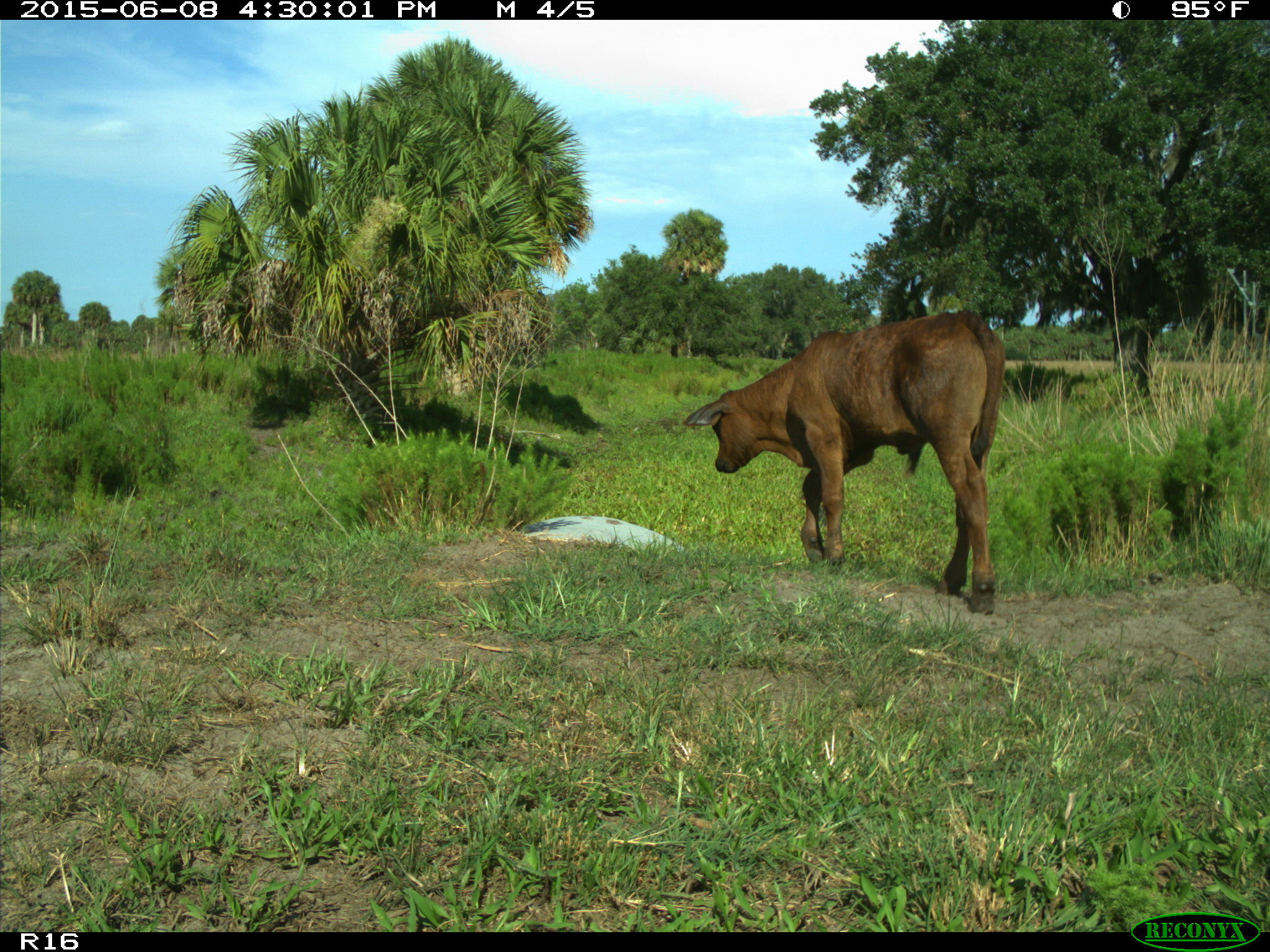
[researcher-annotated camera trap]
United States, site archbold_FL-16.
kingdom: Animalia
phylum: Chordata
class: Mammalia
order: Artiodactyla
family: Bovidae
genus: Bos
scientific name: Bos taurus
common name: domestic cow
Bos taurus (domestic cow).